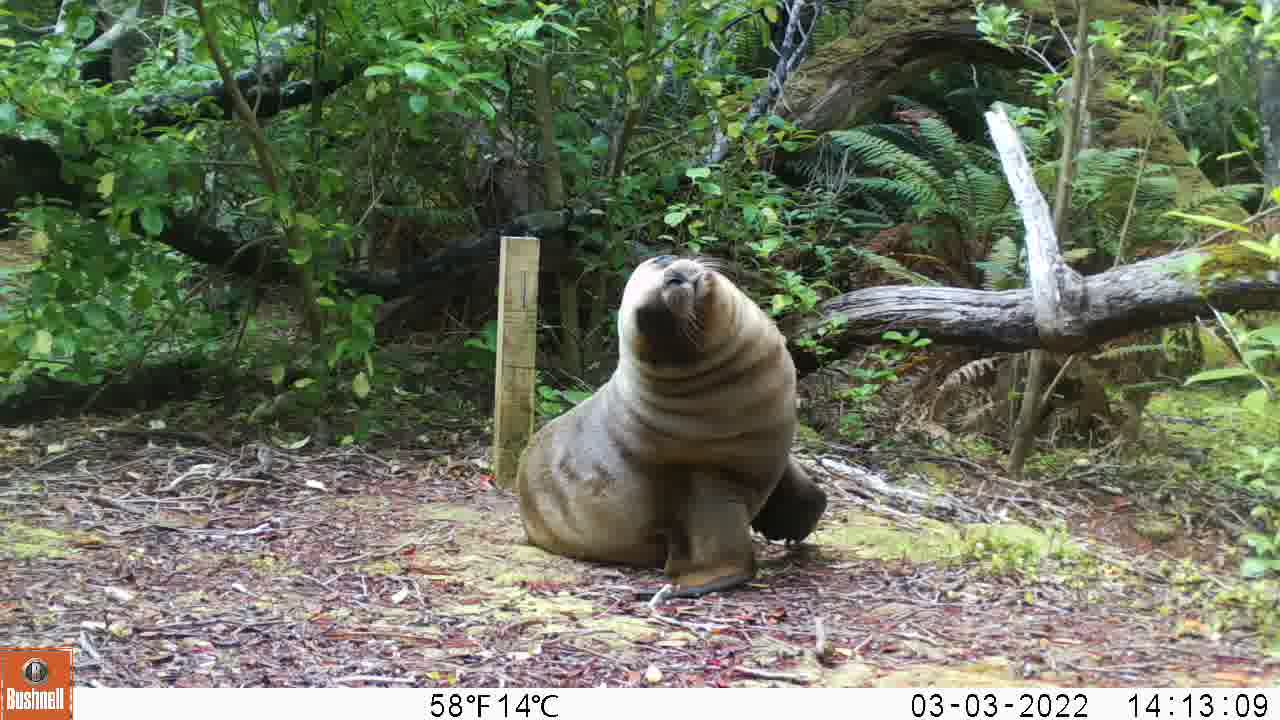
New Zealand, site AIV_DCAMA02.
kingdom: Animalia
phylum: Chordata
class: Mammalia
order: Carnivora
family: Otariidae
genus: Phocarctos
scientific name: Phocarctos hookeri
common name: new zealand sea lion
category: sealion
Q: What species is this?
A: Sealion (new zealand sea lion) (Phocarctos hookeri).